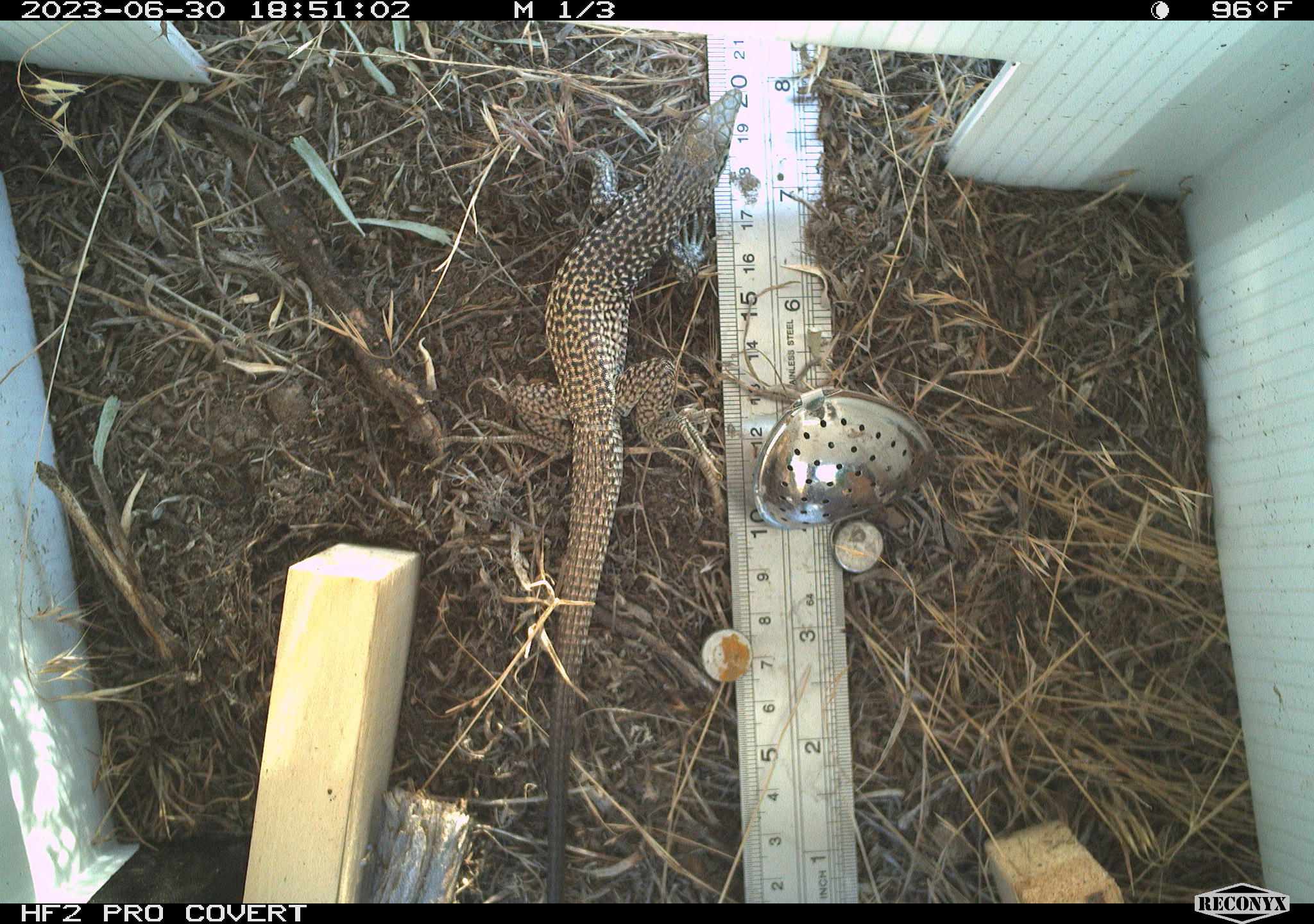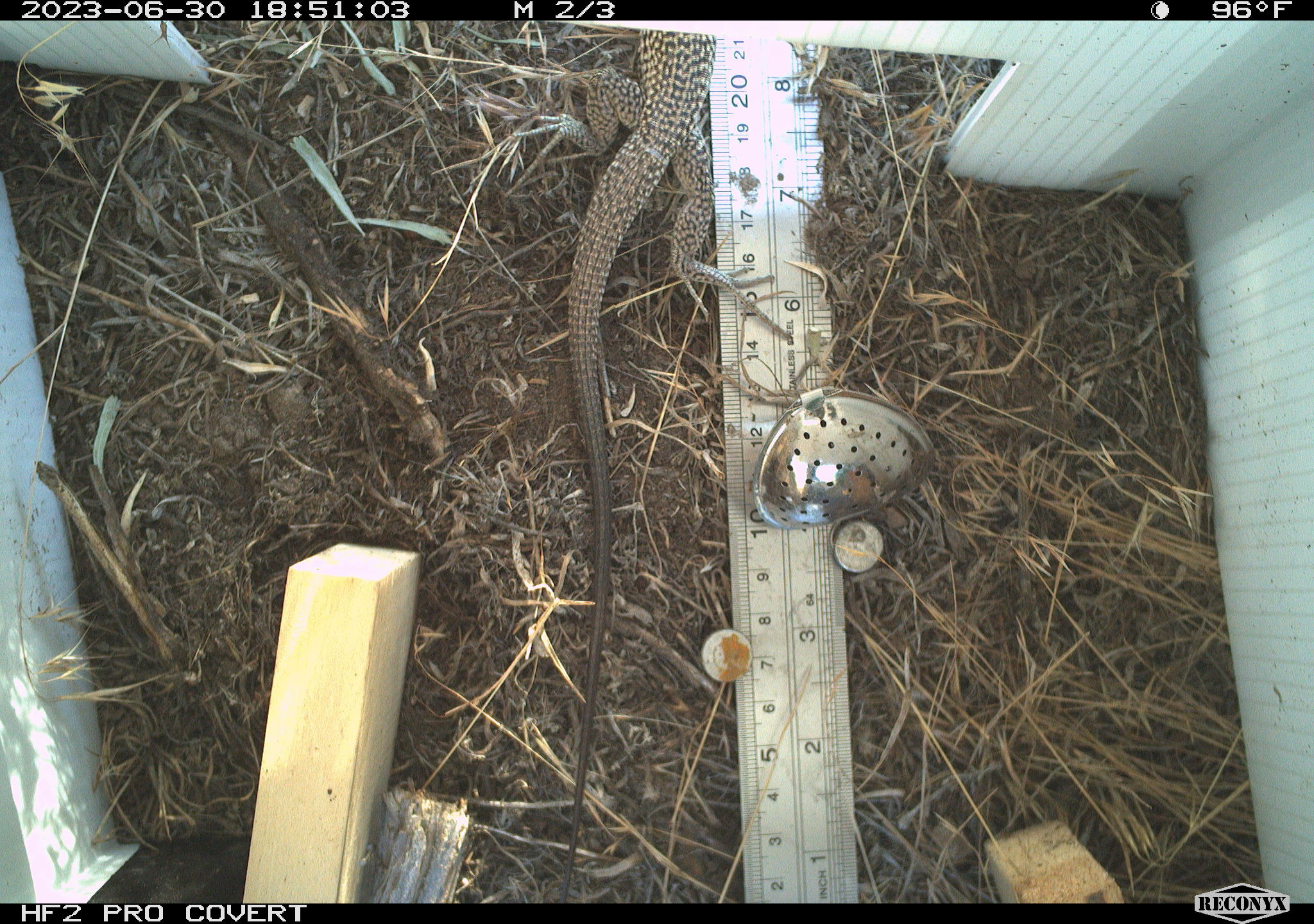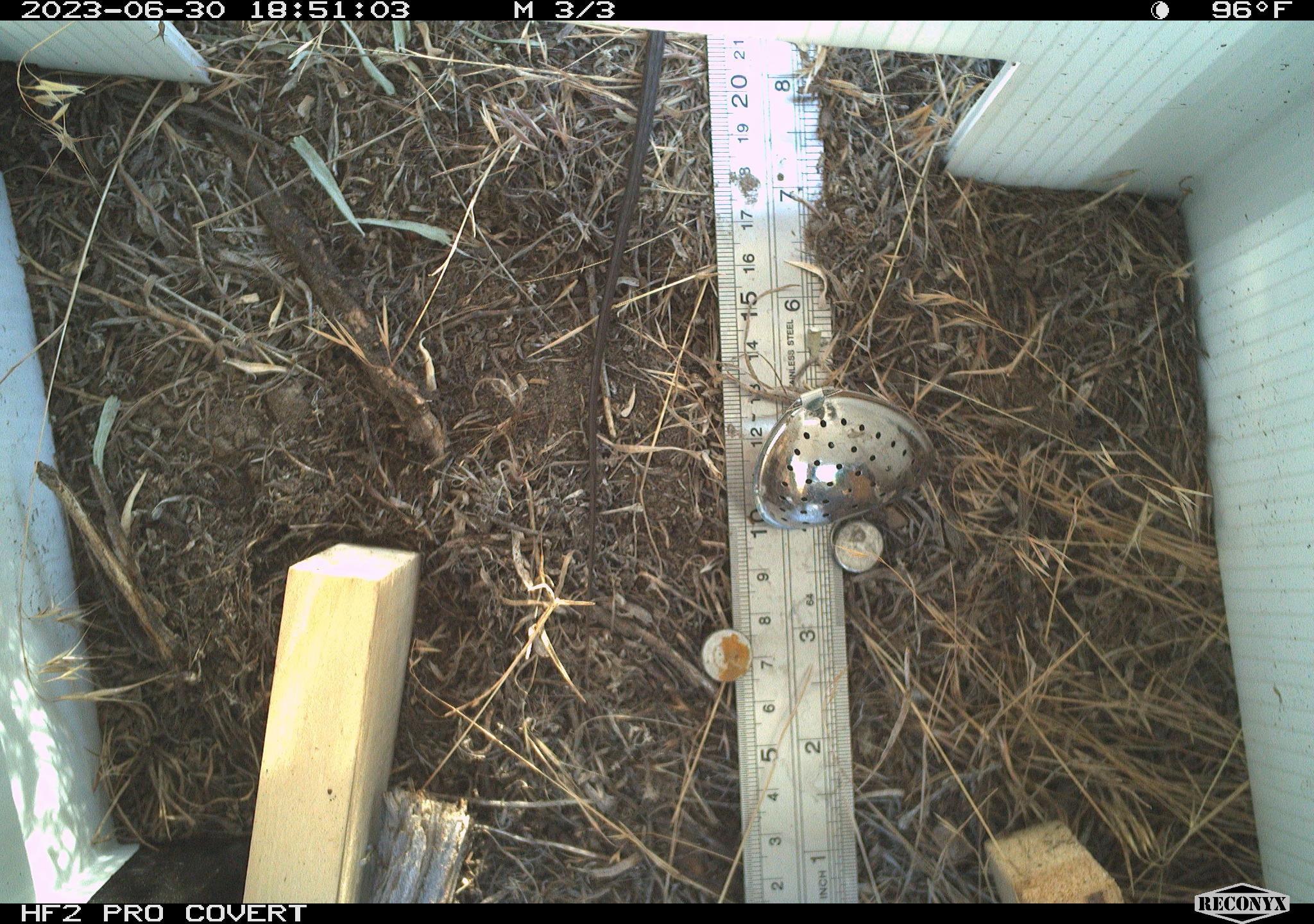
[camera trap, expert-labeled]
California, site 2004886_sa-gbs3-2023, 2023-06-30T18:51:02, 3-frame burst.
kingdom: Animalia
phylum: Chordata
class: Reptilia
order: Squamata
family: Teiidae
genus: Aspidoscelis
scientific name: Aspidoscelis tigris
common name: western whiptail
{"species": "western whiptail (Aspidoscelis tigris)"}